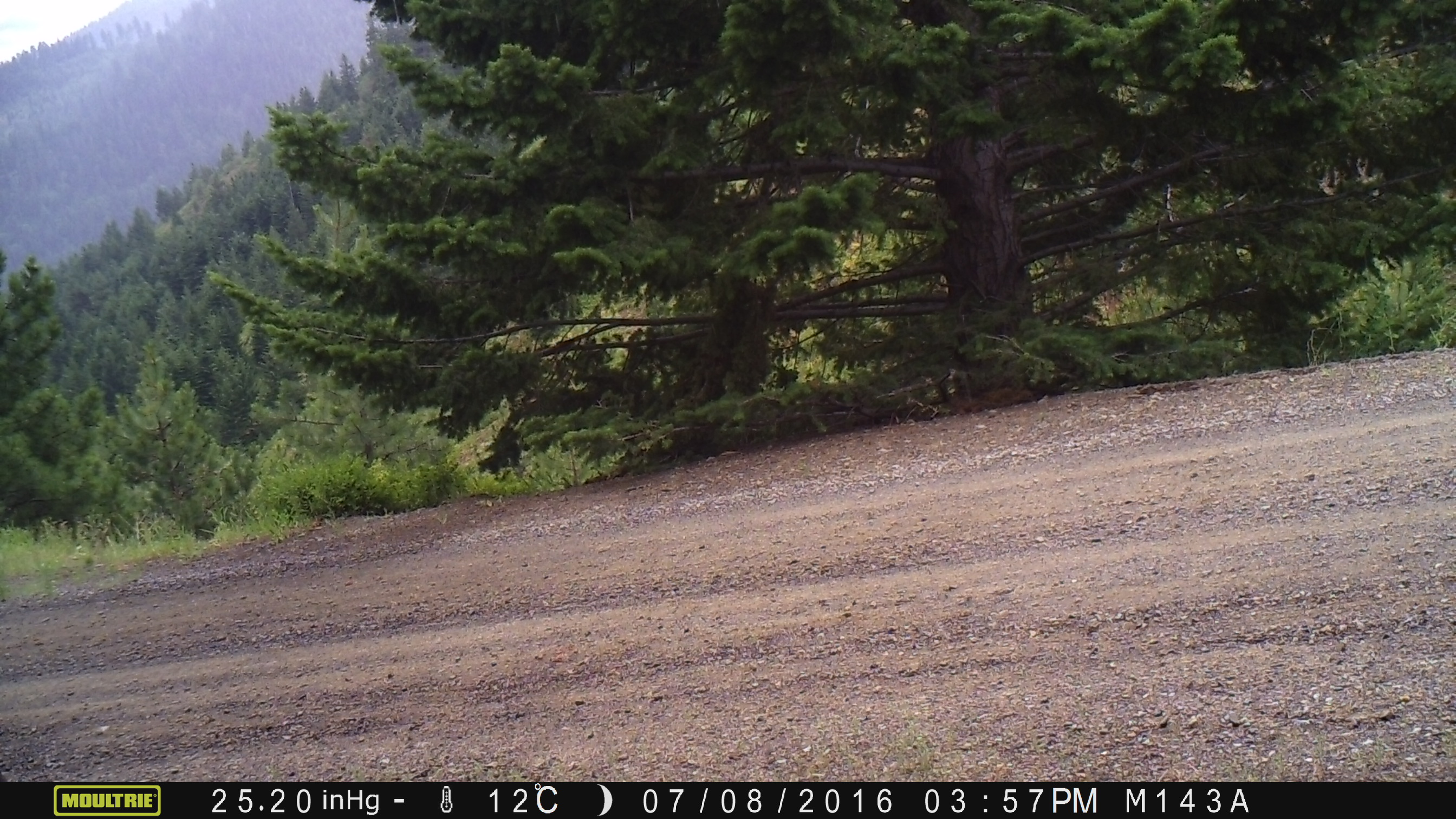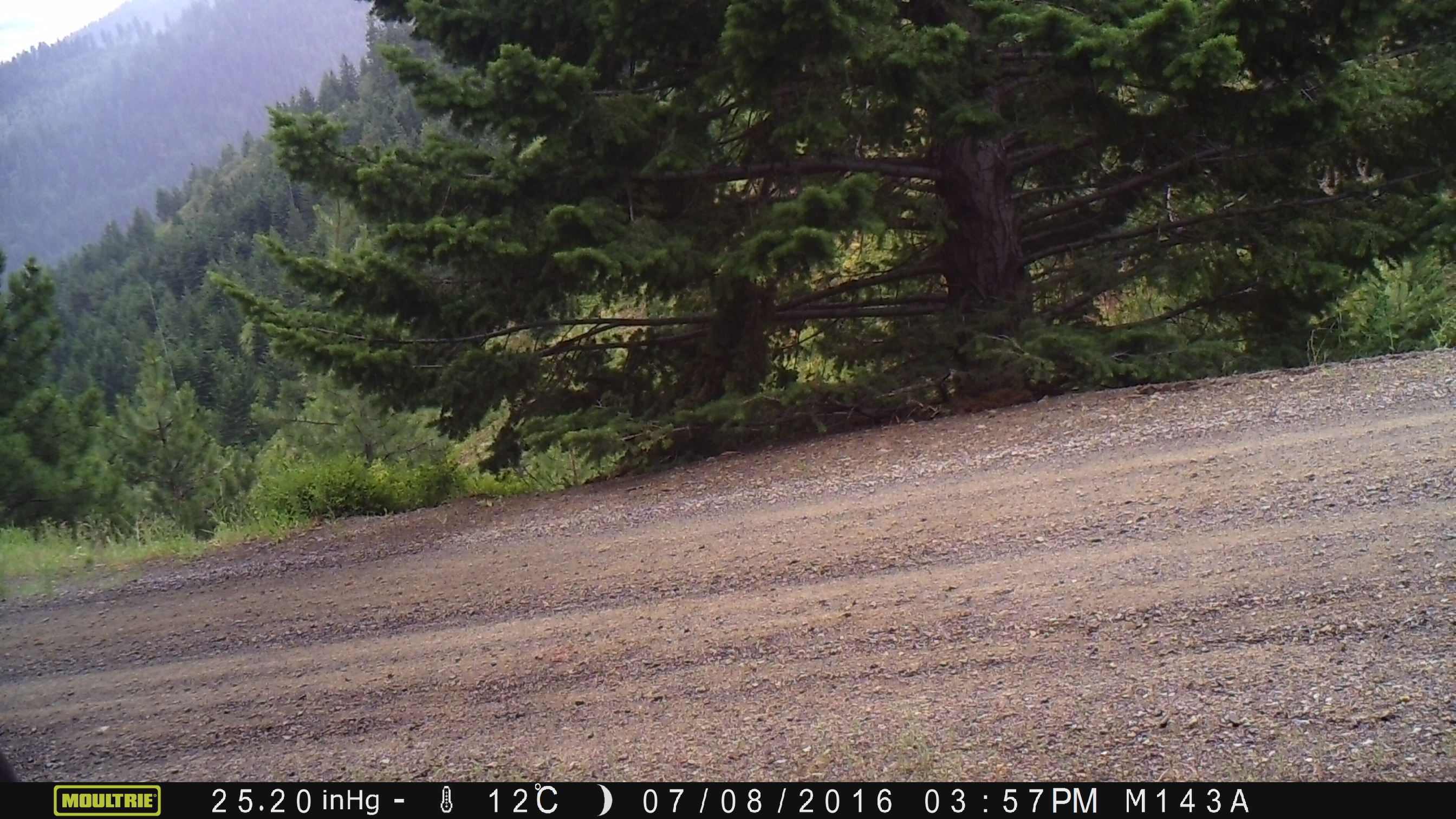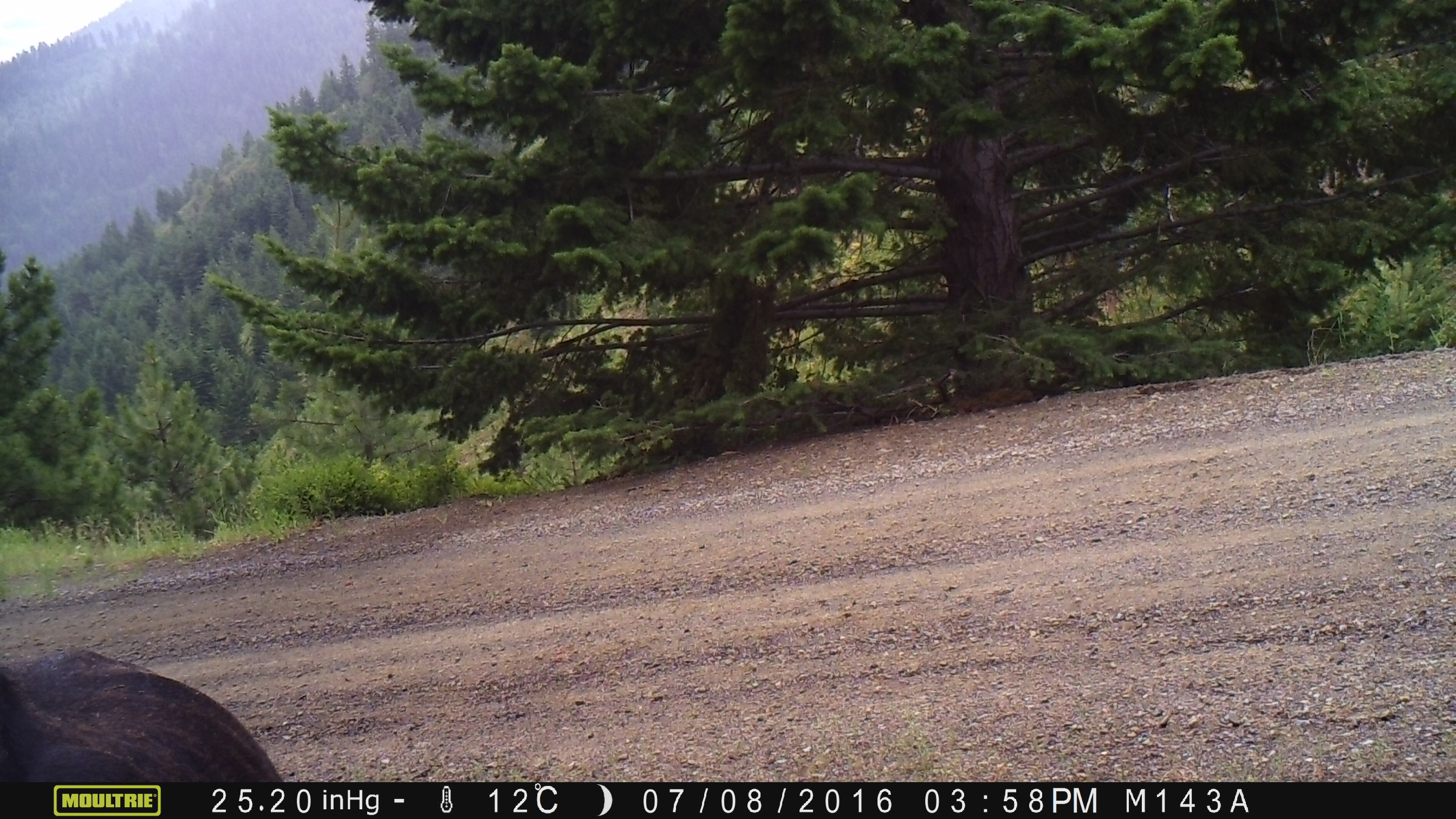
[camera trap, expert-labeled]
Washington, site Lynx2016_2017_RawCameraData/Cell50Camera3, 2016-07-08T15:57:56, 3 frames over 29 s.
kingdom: Animalia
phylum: Chordata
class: Mammalia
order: Artiodactyla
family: Bovidae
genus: Bos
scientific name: Bos taurus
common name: domestic cattle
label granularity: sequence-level